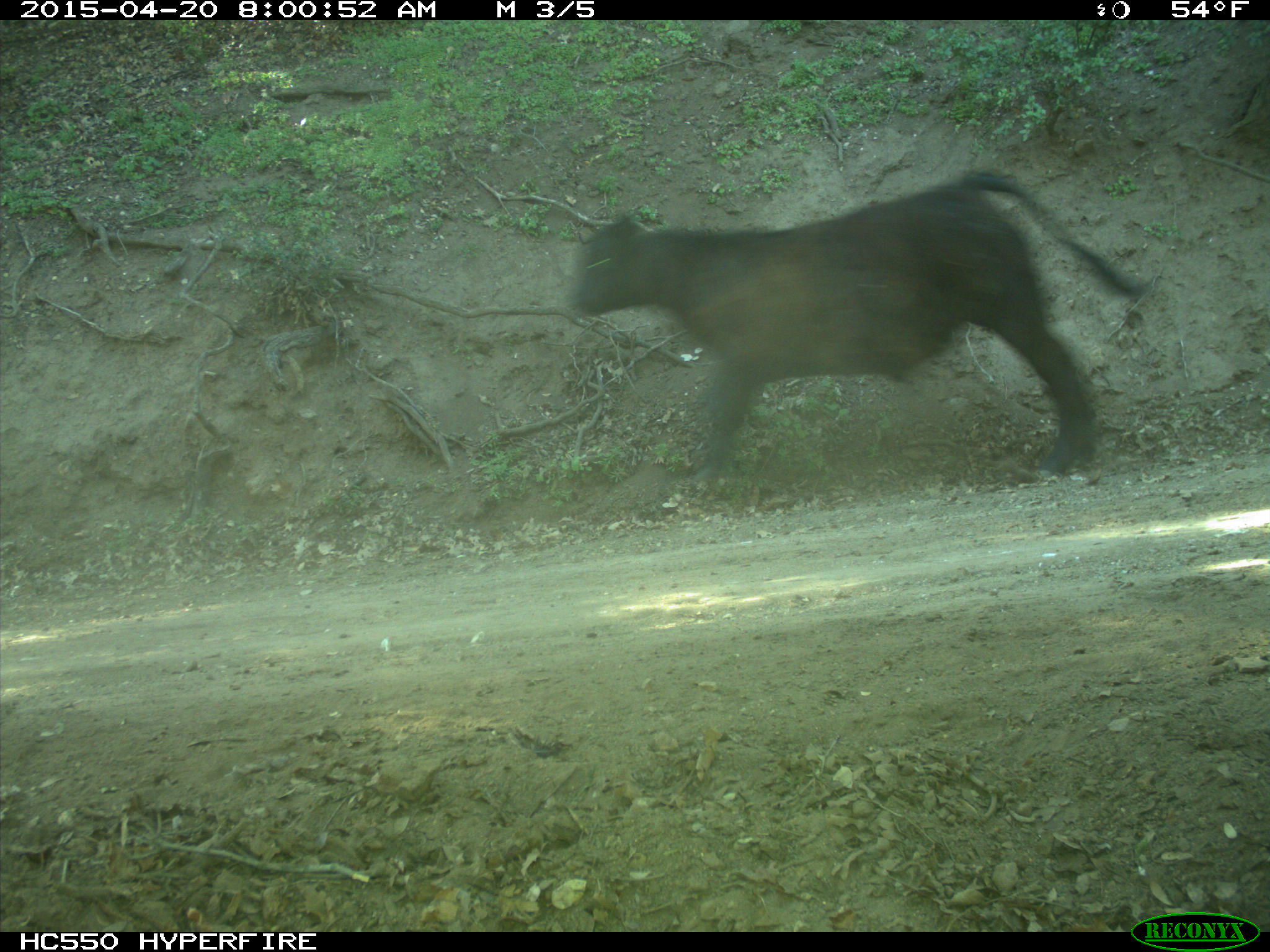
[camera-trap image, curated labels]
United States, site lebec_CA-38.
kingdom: Animalia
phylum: Chordata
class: Mammalia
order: Artiodactyla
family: Bovidae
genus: Bos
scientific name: Bos taurus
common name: domestic cow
Bos taurus (domestic cow).